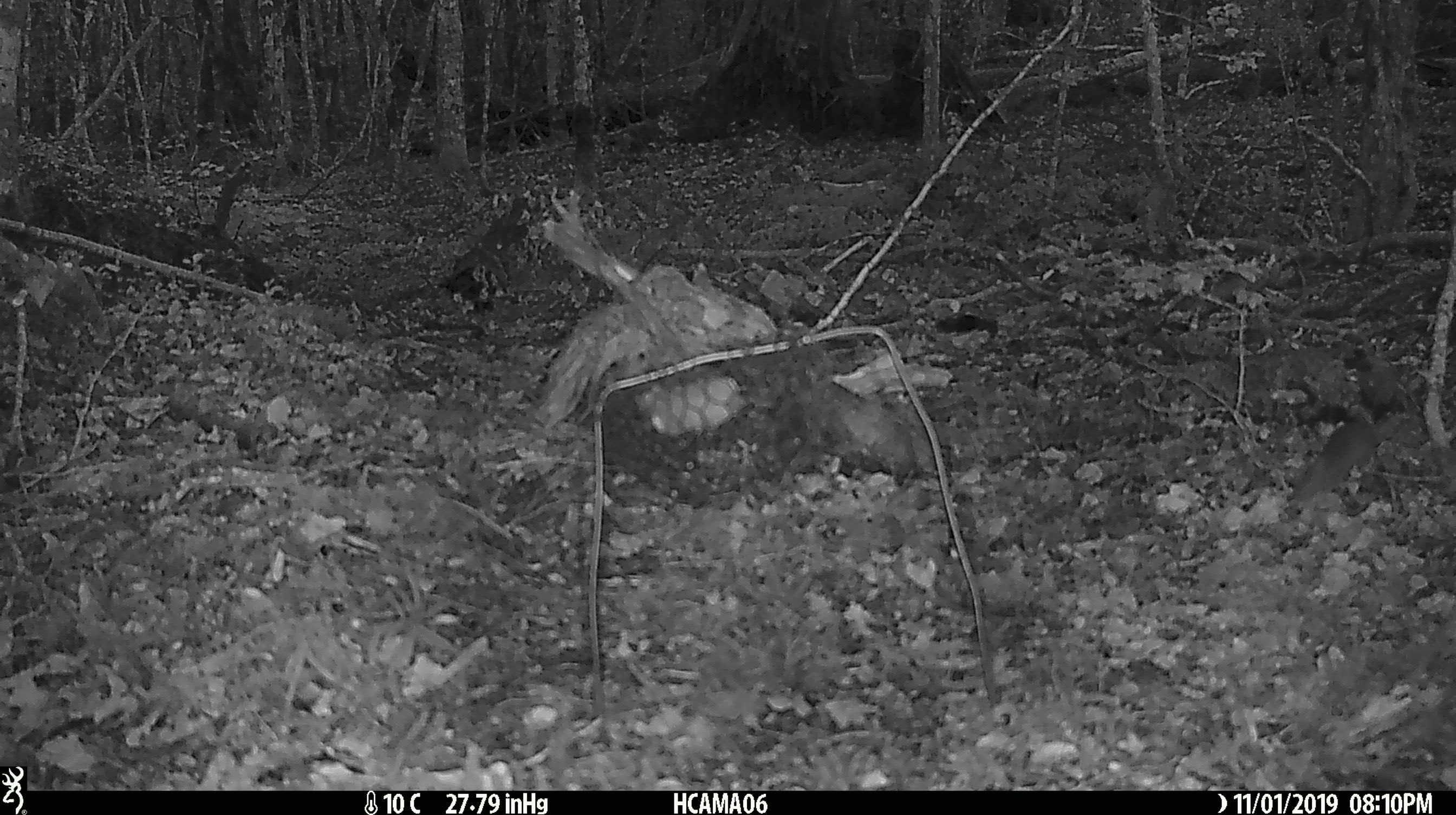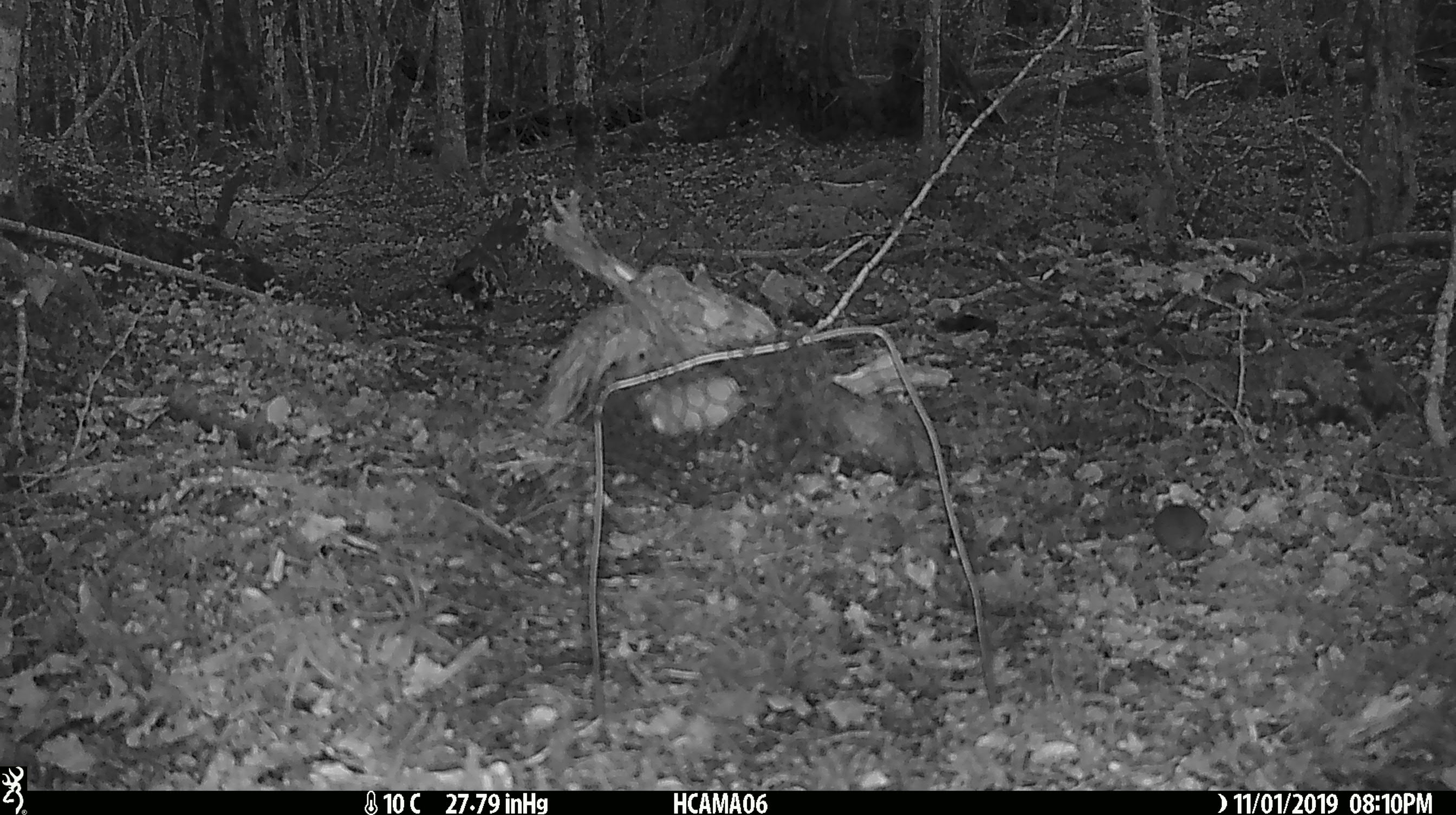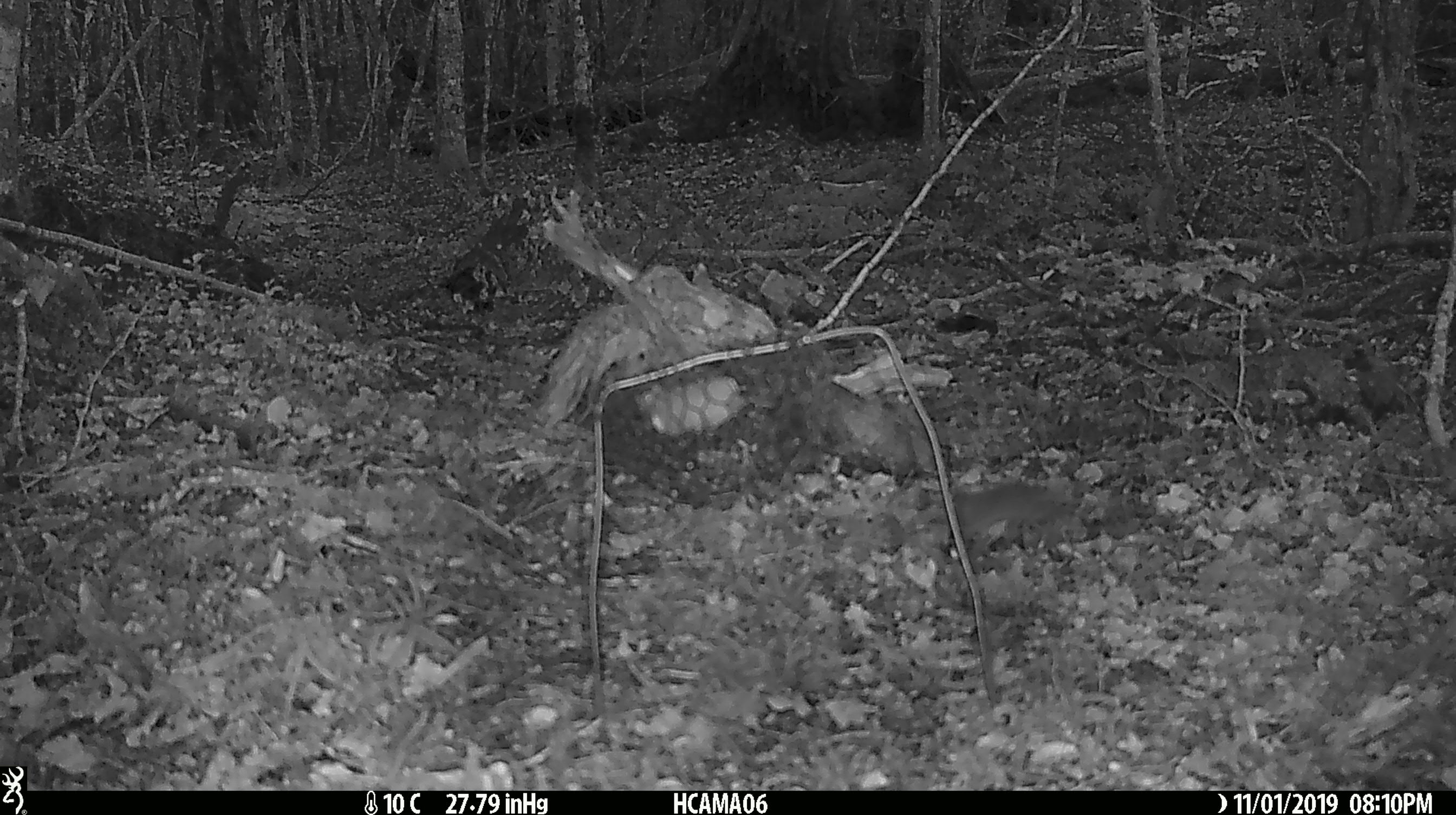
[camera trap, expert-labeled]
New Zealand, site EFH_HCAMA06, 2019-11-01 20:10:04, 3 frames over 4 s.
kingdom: Animalia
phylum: Chordata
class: Mammalia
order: Rodentia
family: Muridae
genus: Mus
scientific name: Mus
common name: mouse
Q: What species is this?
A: Mouse (Mus).